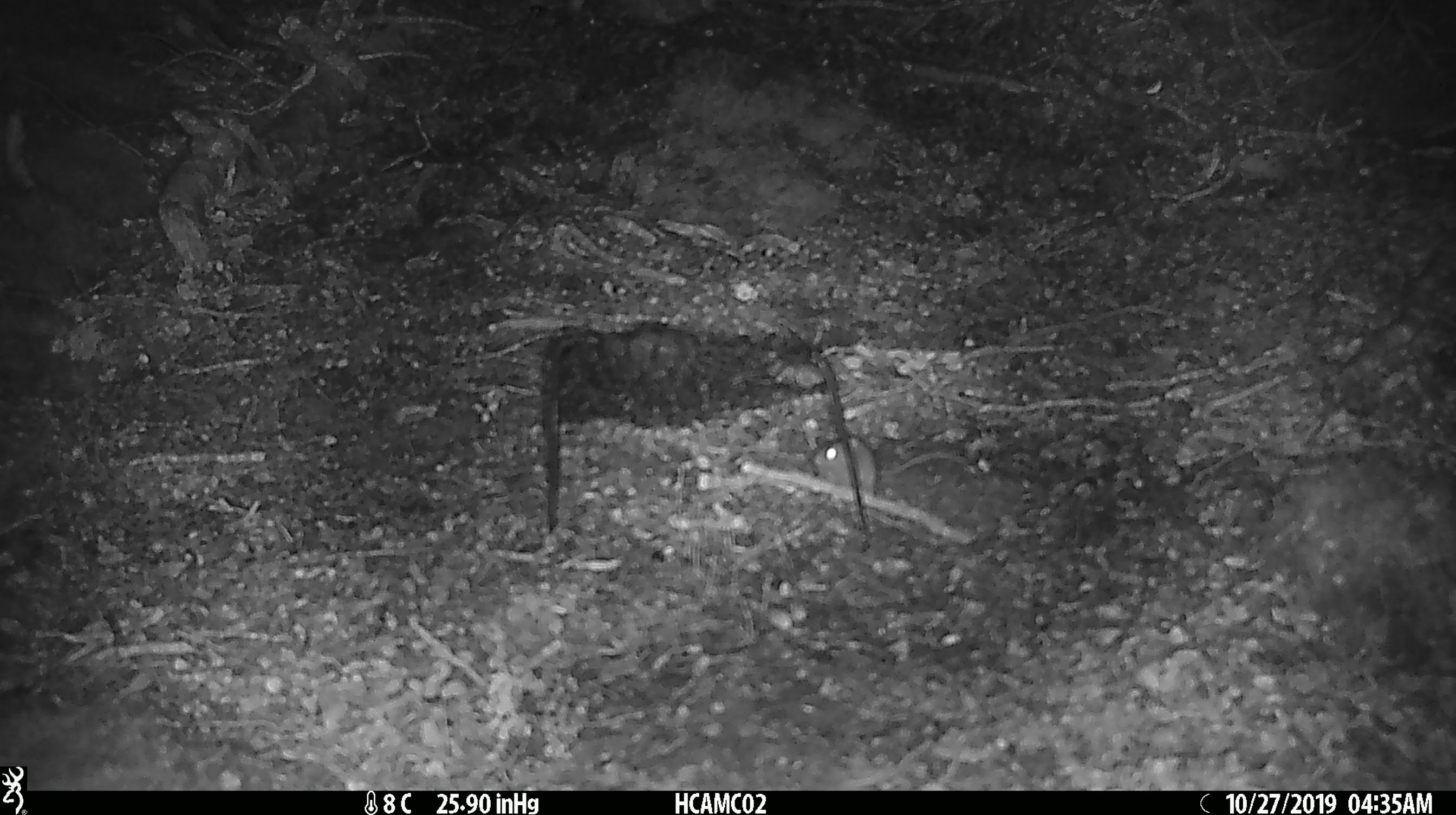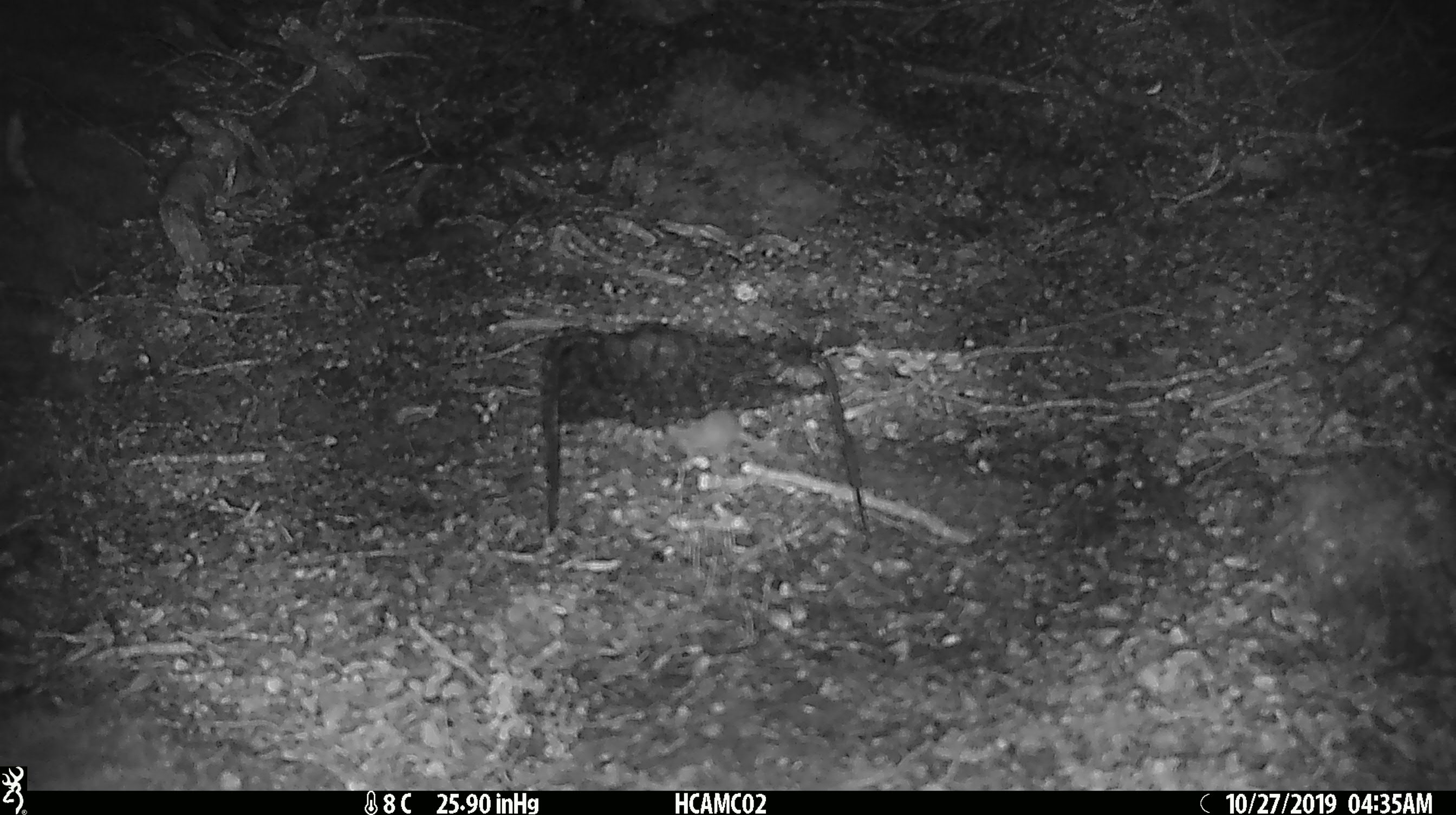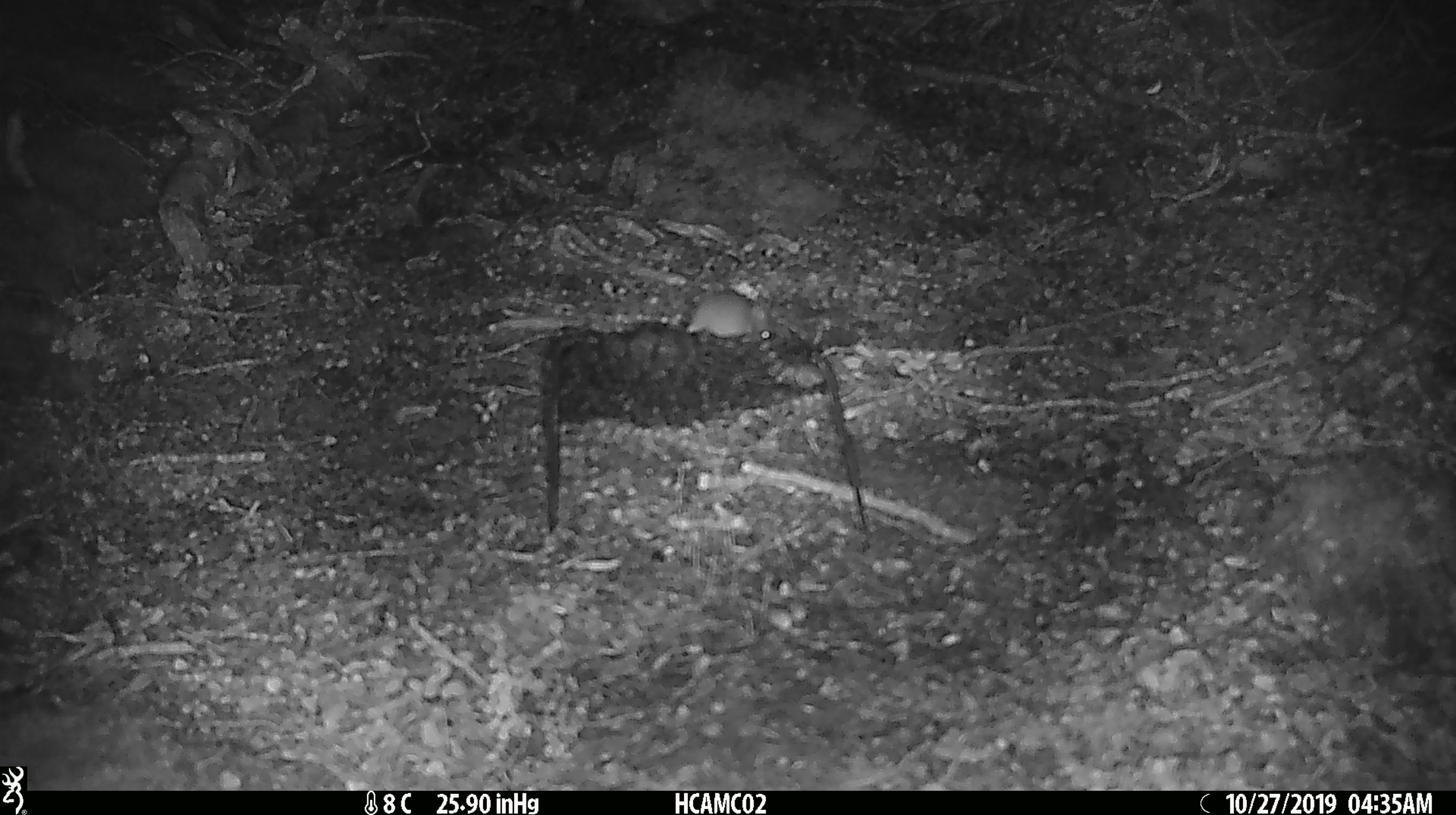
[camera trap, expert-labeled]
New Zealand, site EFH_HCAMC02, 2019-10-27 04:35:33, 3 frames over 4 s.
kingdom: Animalia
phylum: Chordata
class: Mammalia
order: Rodentia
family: Muridae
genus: Mus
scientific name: Mus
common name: mouse